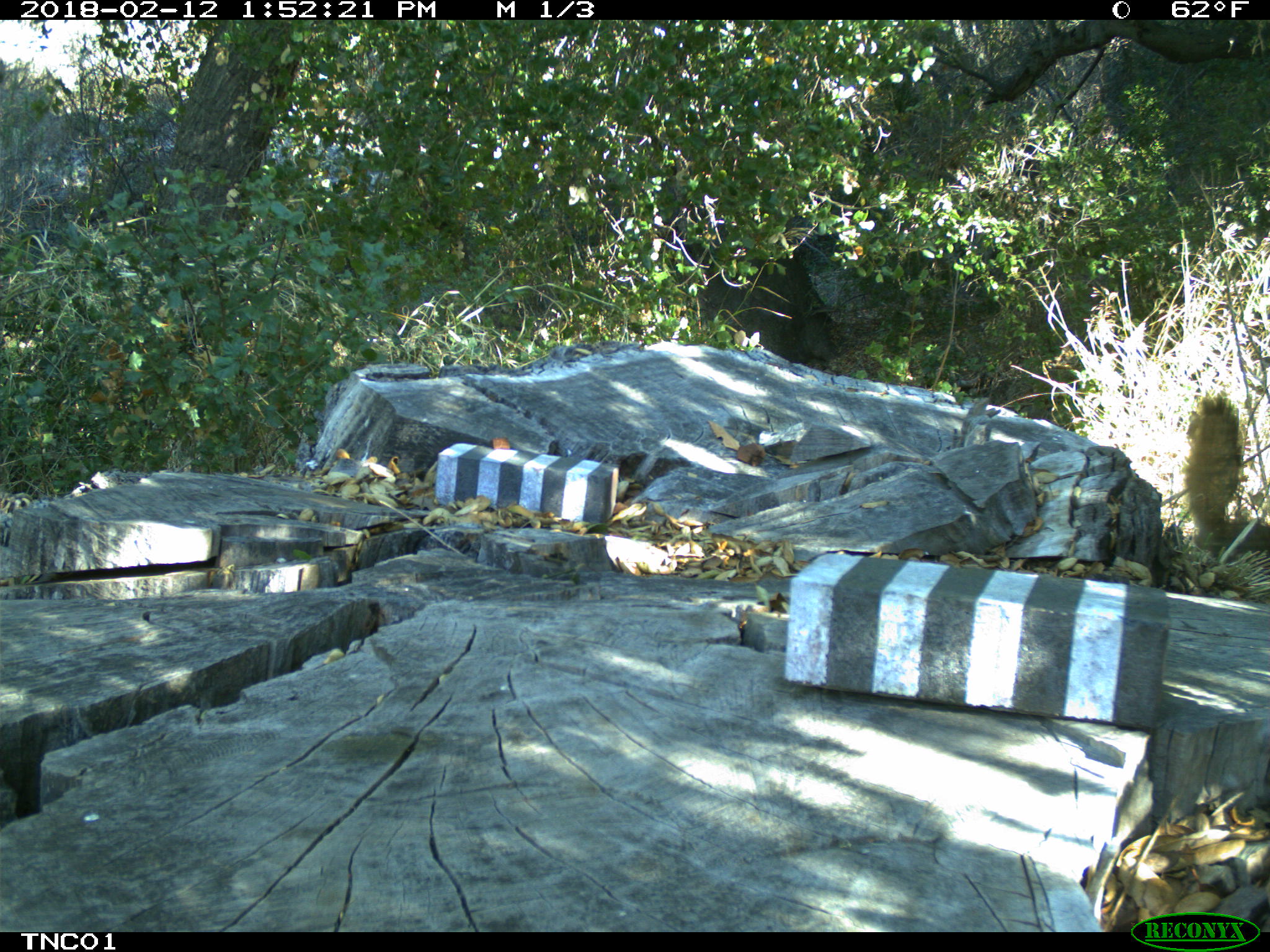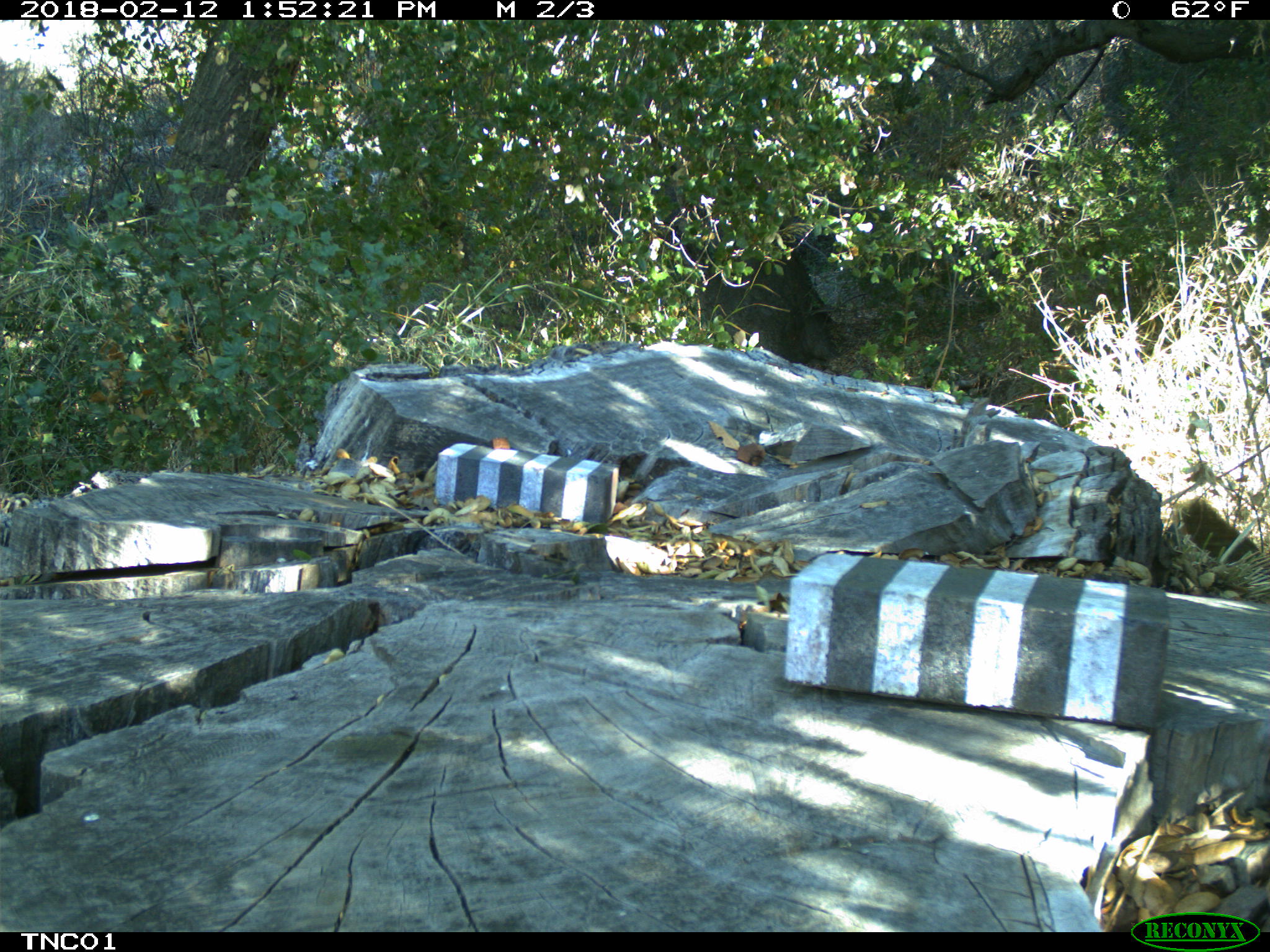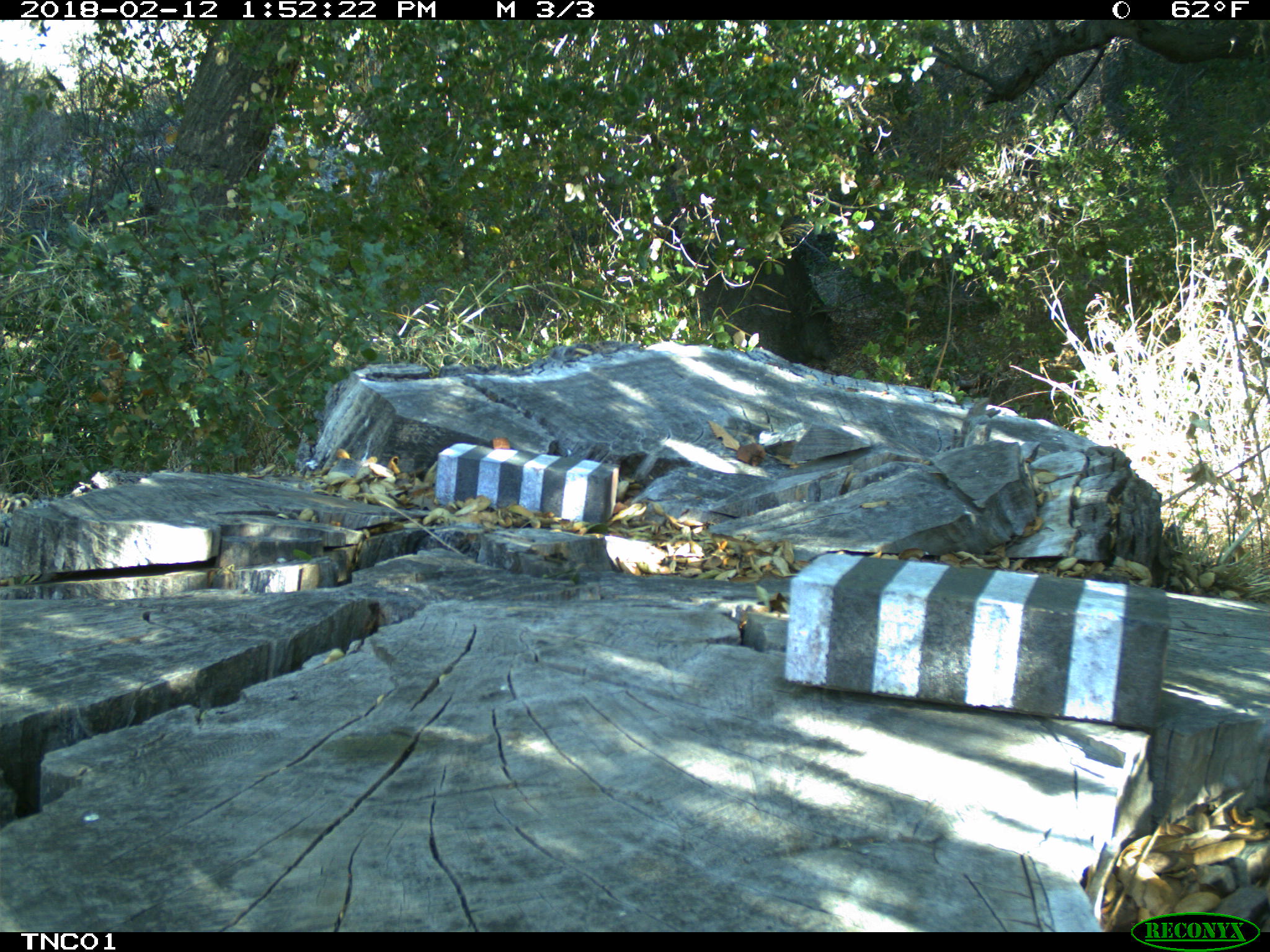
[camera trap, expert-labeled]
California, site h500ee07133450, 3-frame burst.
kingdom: Animalia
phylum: Chordata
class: Mammalia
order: Carnivora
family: Canidae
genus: Urocyon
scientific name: Urocyon littoralis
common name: island fox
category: fox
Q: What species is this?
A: Fox (island fox) (Urocyon littoralis).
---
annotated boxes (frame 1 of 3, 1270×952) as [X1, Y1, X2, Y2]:
fox: [1184, 393, 1269, 581]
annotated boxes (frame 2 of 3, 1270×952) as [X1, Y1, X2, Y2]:
fox: [735, 606, 766, 653]